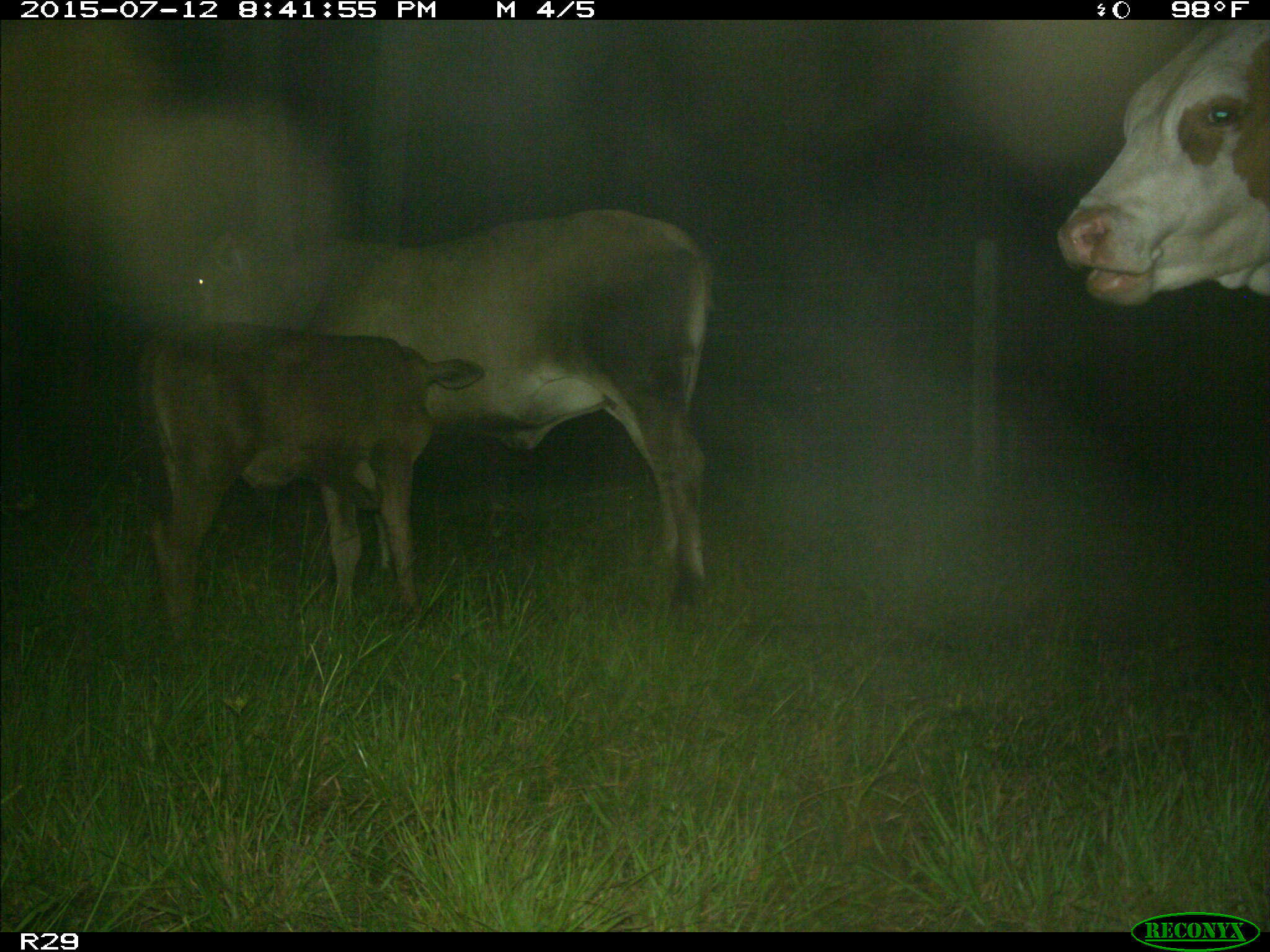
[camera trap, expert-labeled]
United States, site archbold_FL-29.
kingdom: Animalia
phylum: Chordata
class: Mammalia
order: Artiodactyla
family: Bovidae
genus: Bos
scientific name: Bos taurus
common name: domestic cow